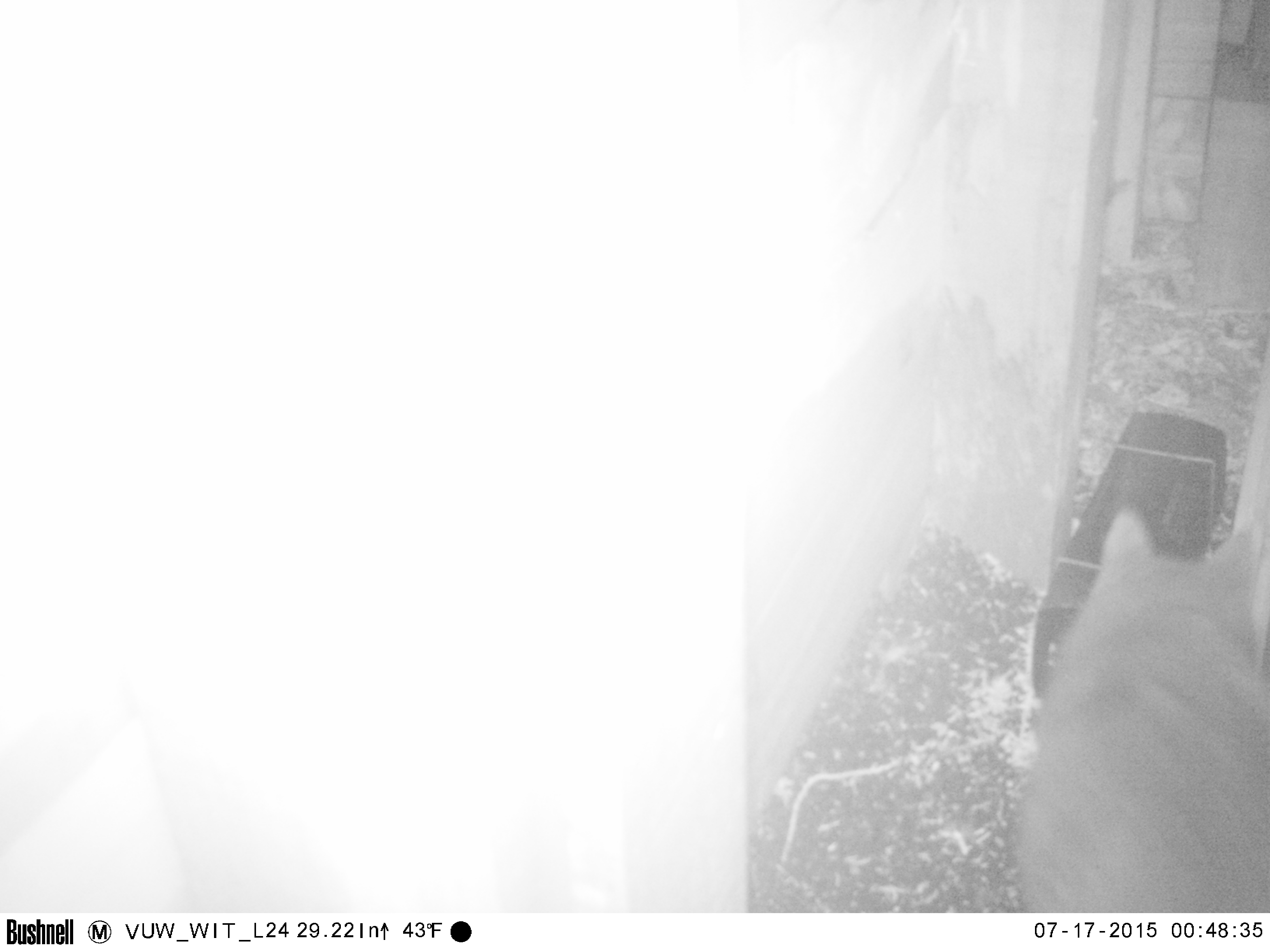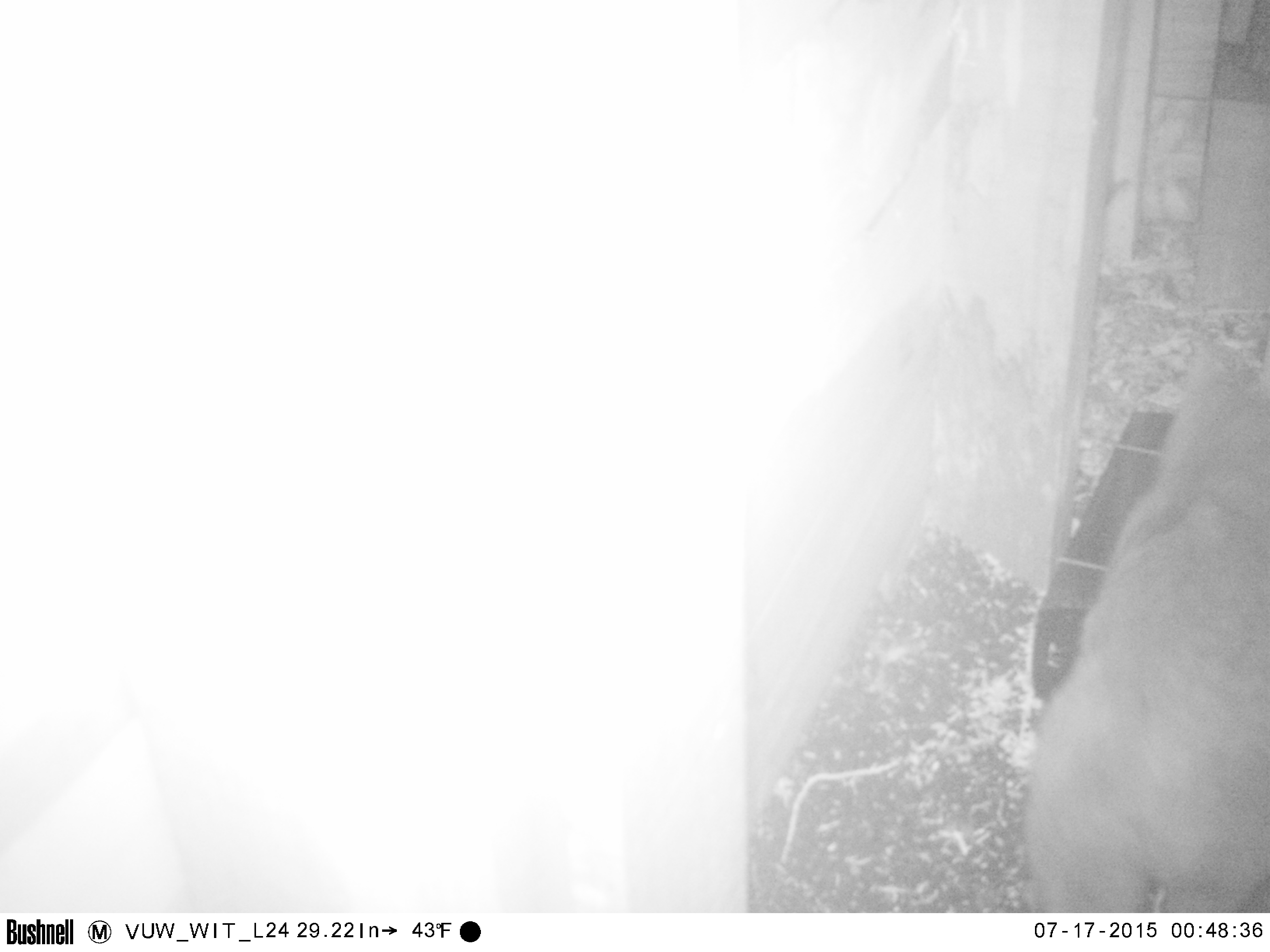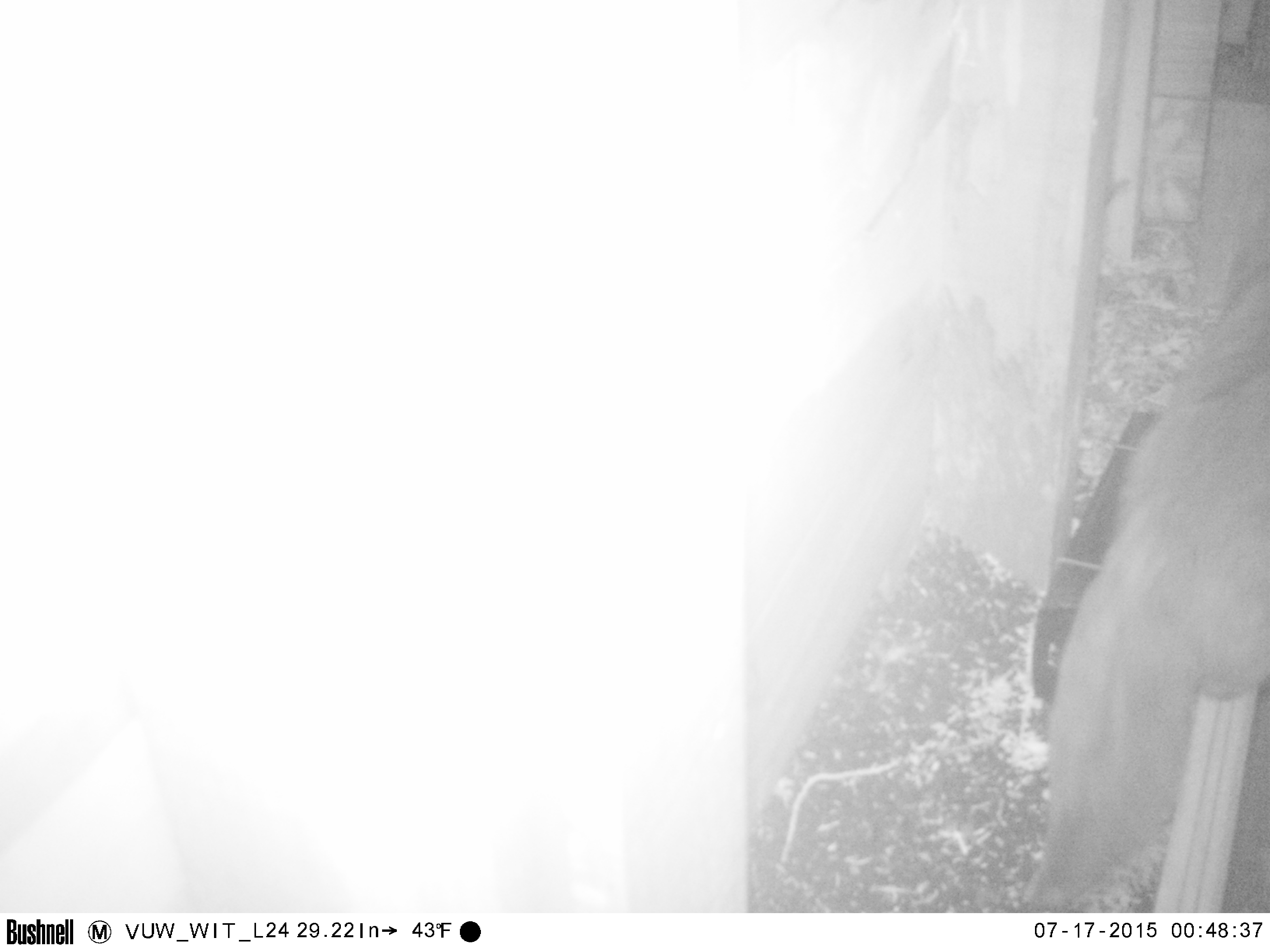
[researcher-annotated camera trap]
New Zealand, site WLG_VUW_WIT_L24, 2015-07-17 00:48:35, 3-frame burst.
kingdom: Animalia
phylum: Chordata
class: Mammalia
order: Carnivora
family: Felidae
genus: Felis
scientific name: Felis catus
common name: domestic cat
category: cat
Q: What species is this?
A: Cat (domestic cat) (Felis catus).